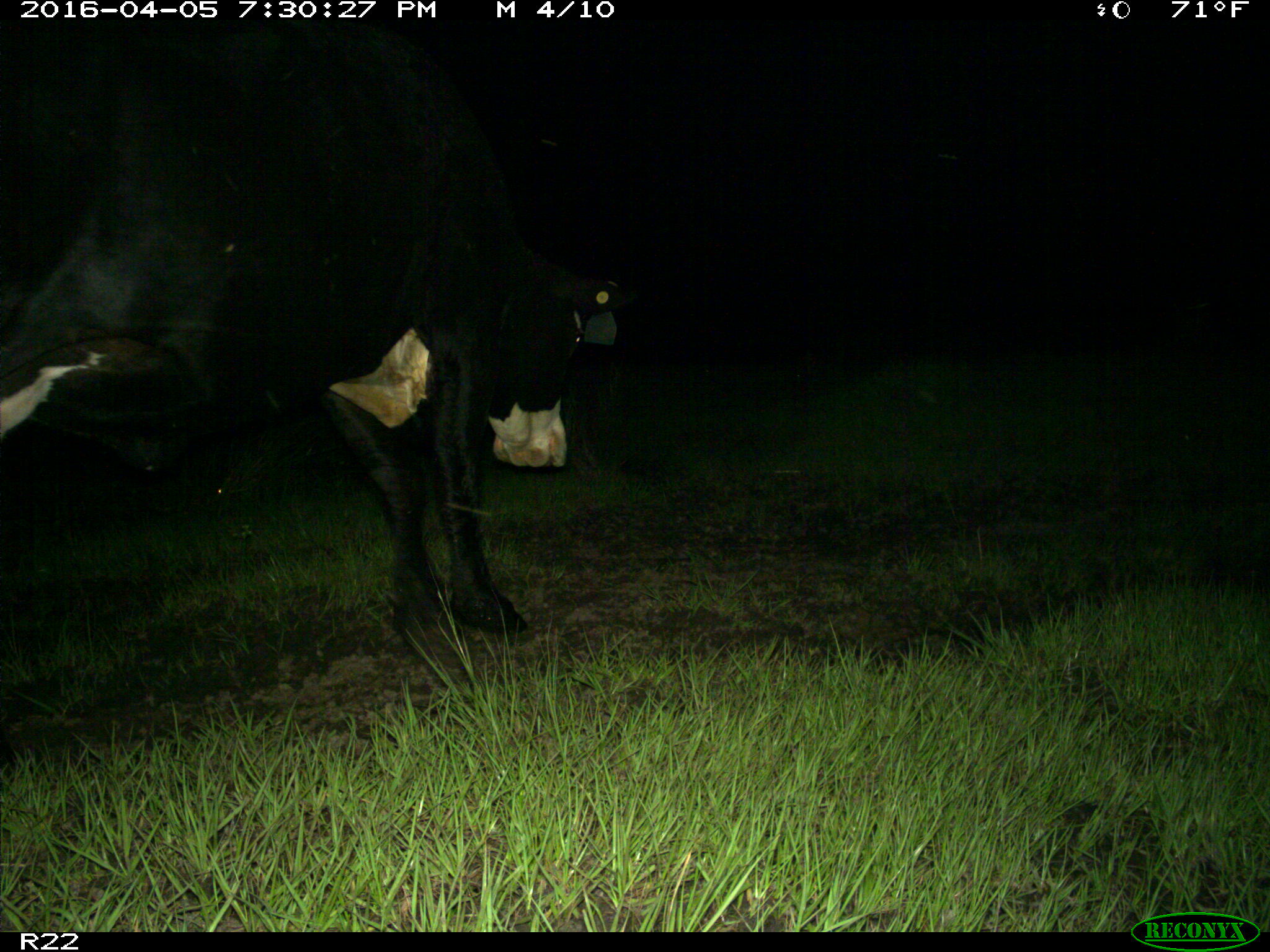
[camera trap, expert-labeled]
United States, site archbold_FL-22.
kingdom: Animalia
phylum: Chordata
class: Mammalia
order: Artiodactyla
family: Bovidae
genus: Bos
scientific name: Bos taurus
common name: domestic cow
Bos taurus (domestic cow).